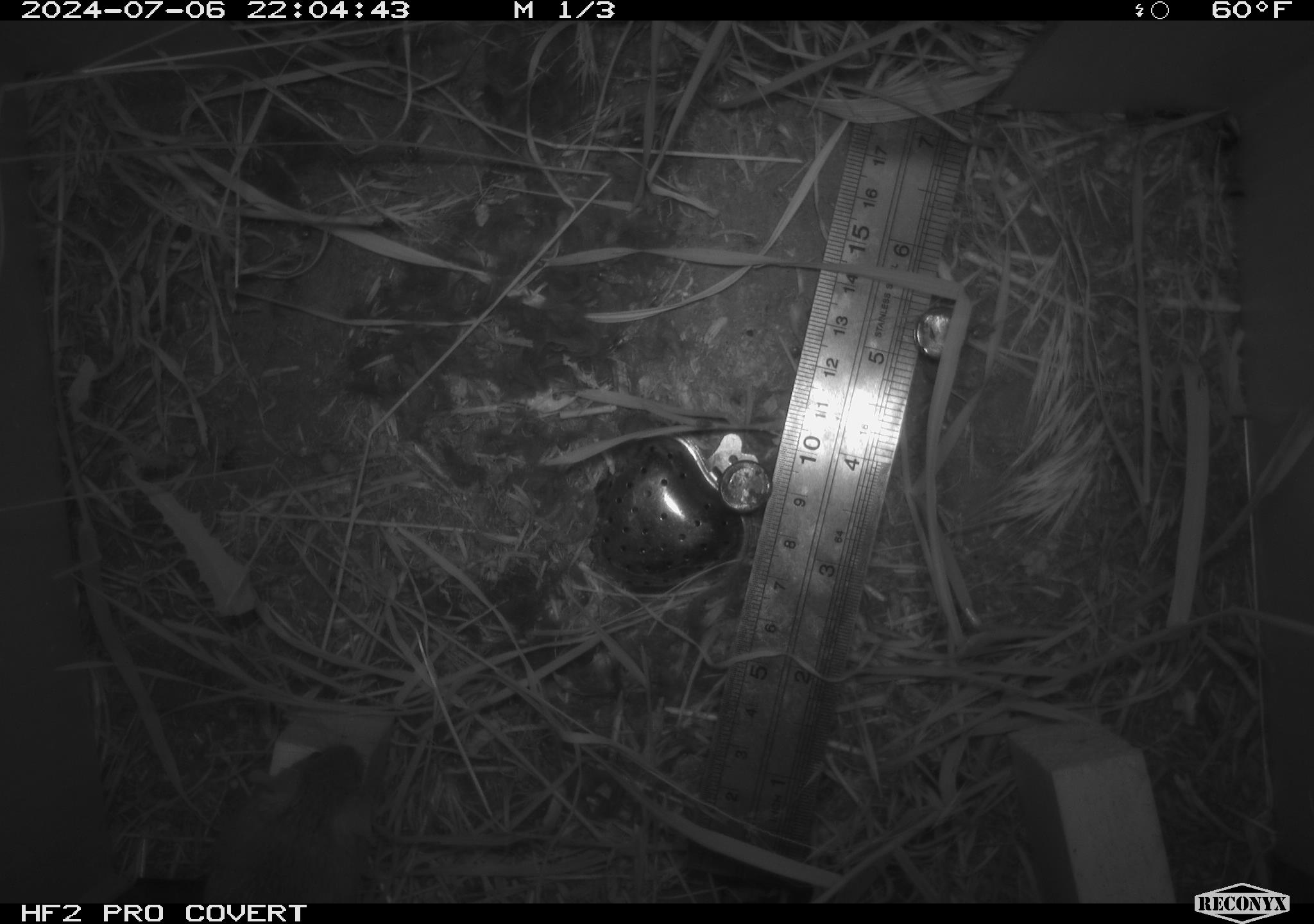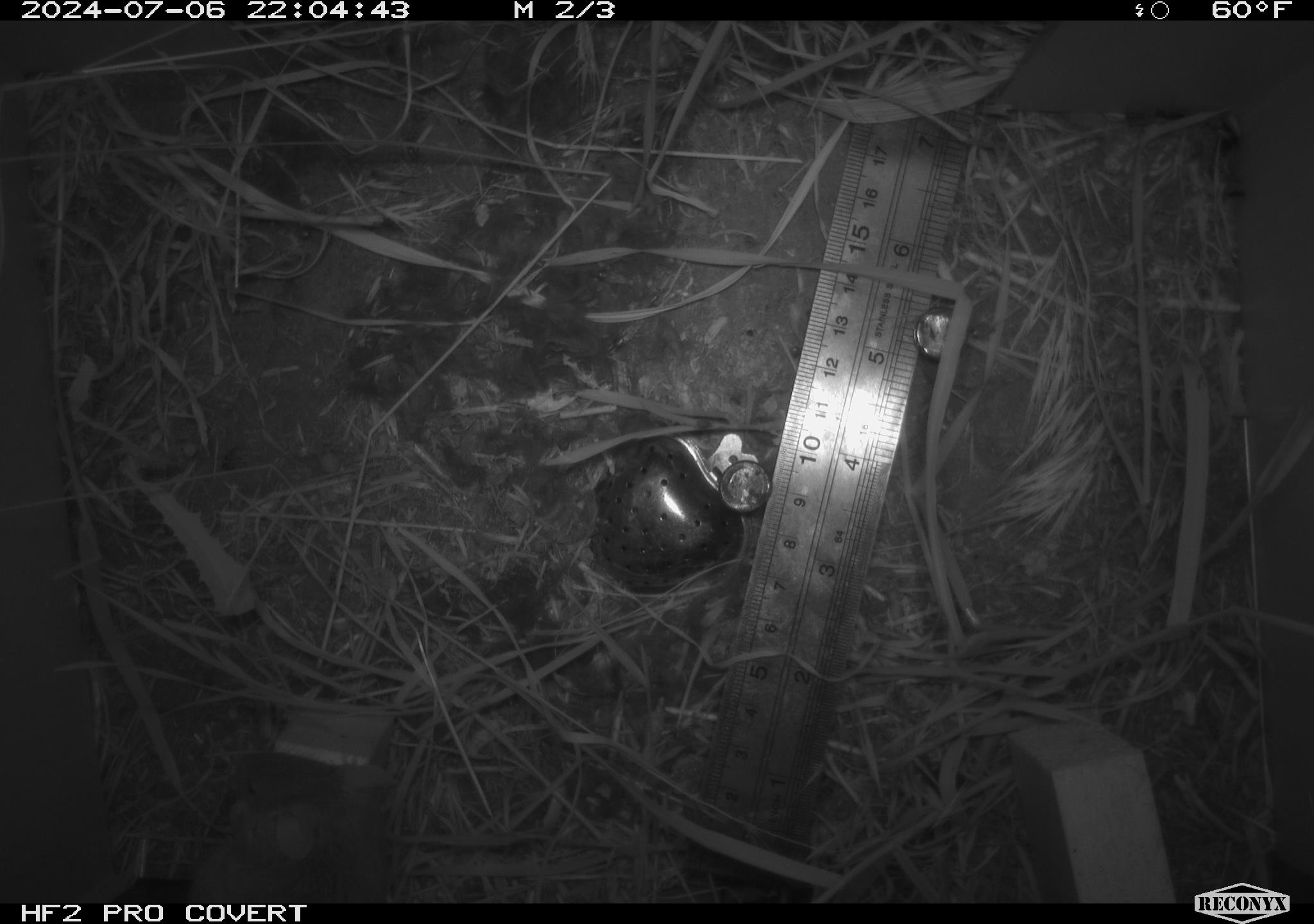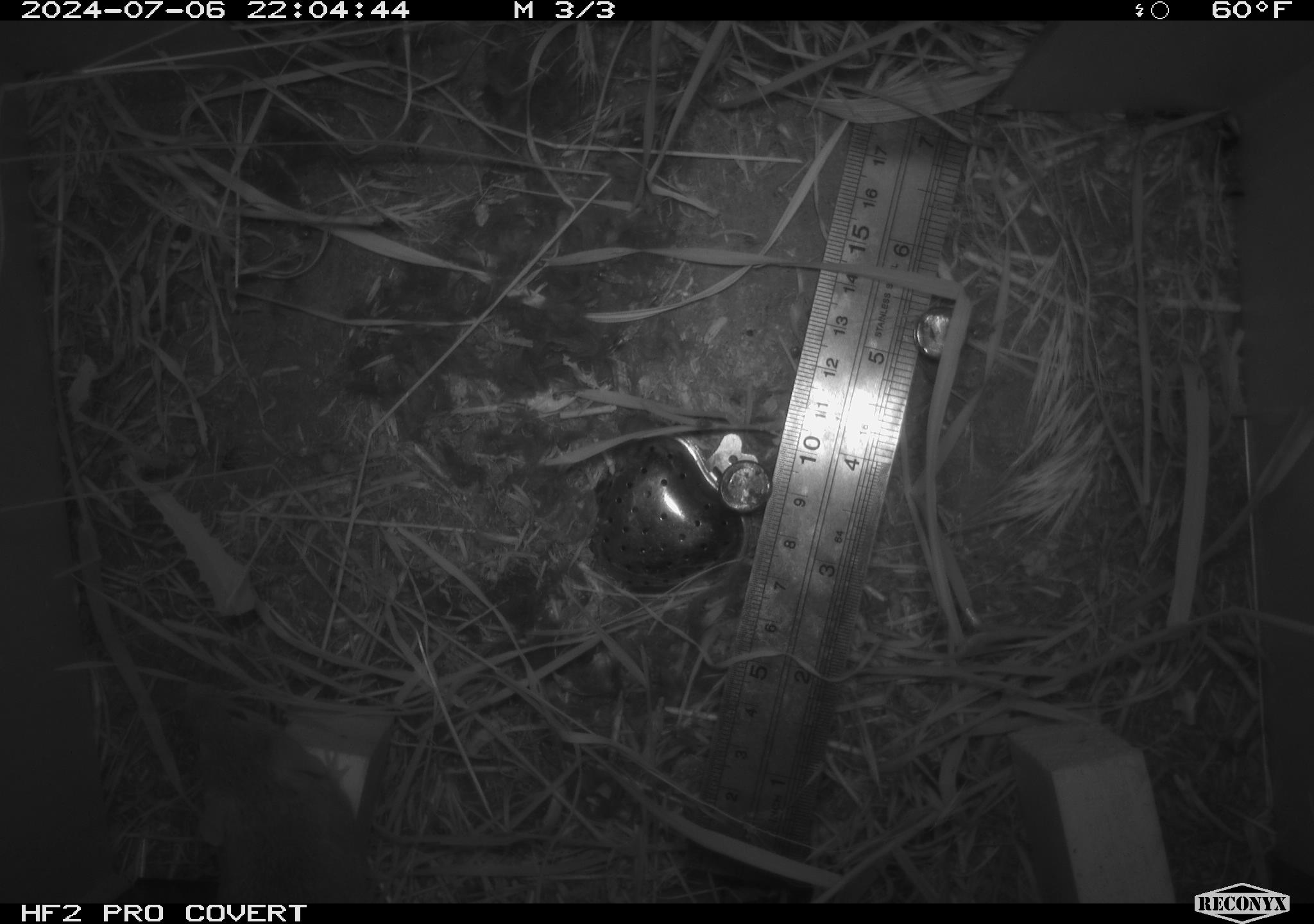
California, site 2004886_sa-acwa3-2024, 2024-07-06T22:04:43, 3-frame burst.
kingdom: Animalia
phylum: Chordata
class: Mammalia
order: Rodentia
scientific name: Rodentia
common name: mouse species